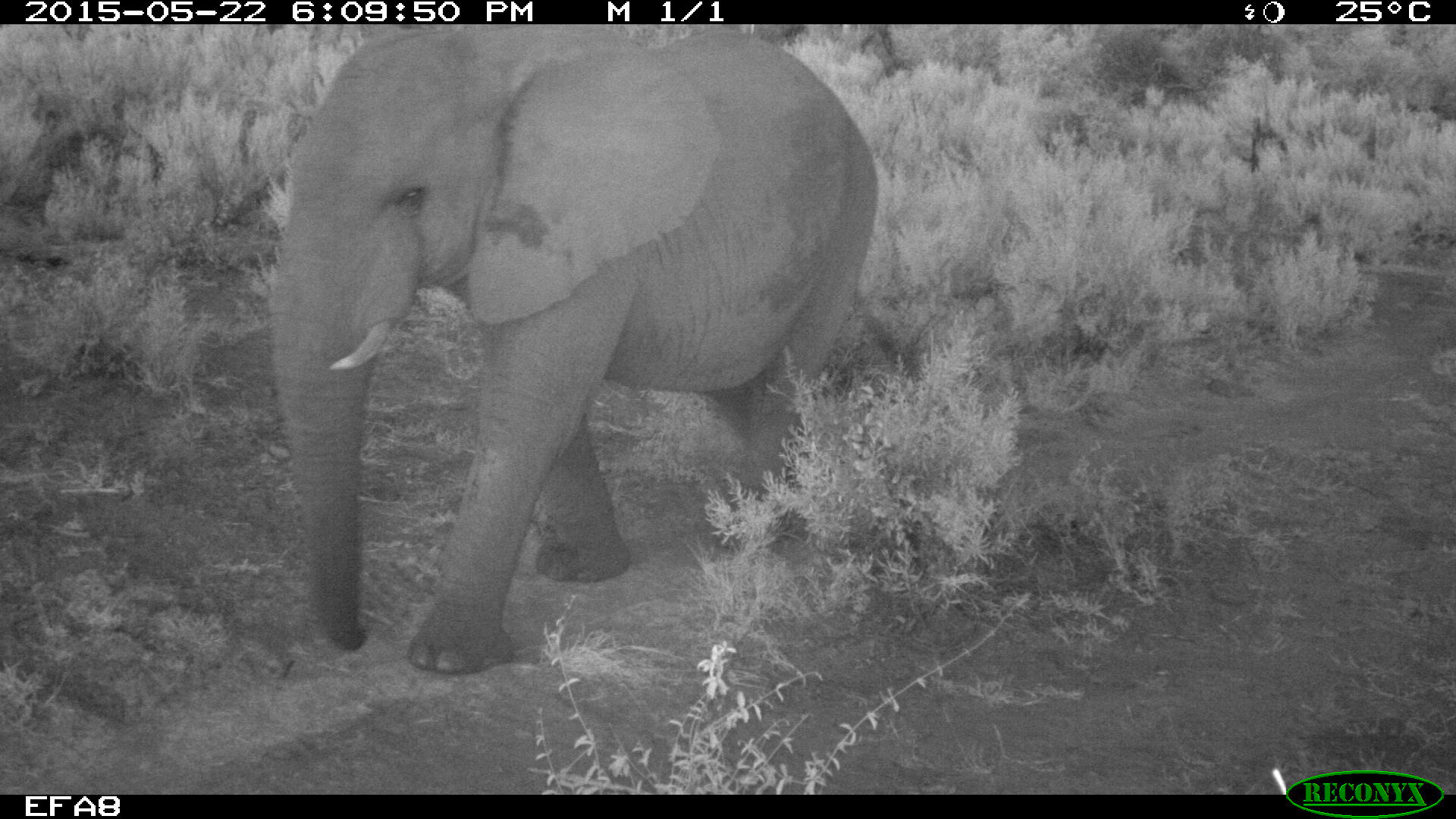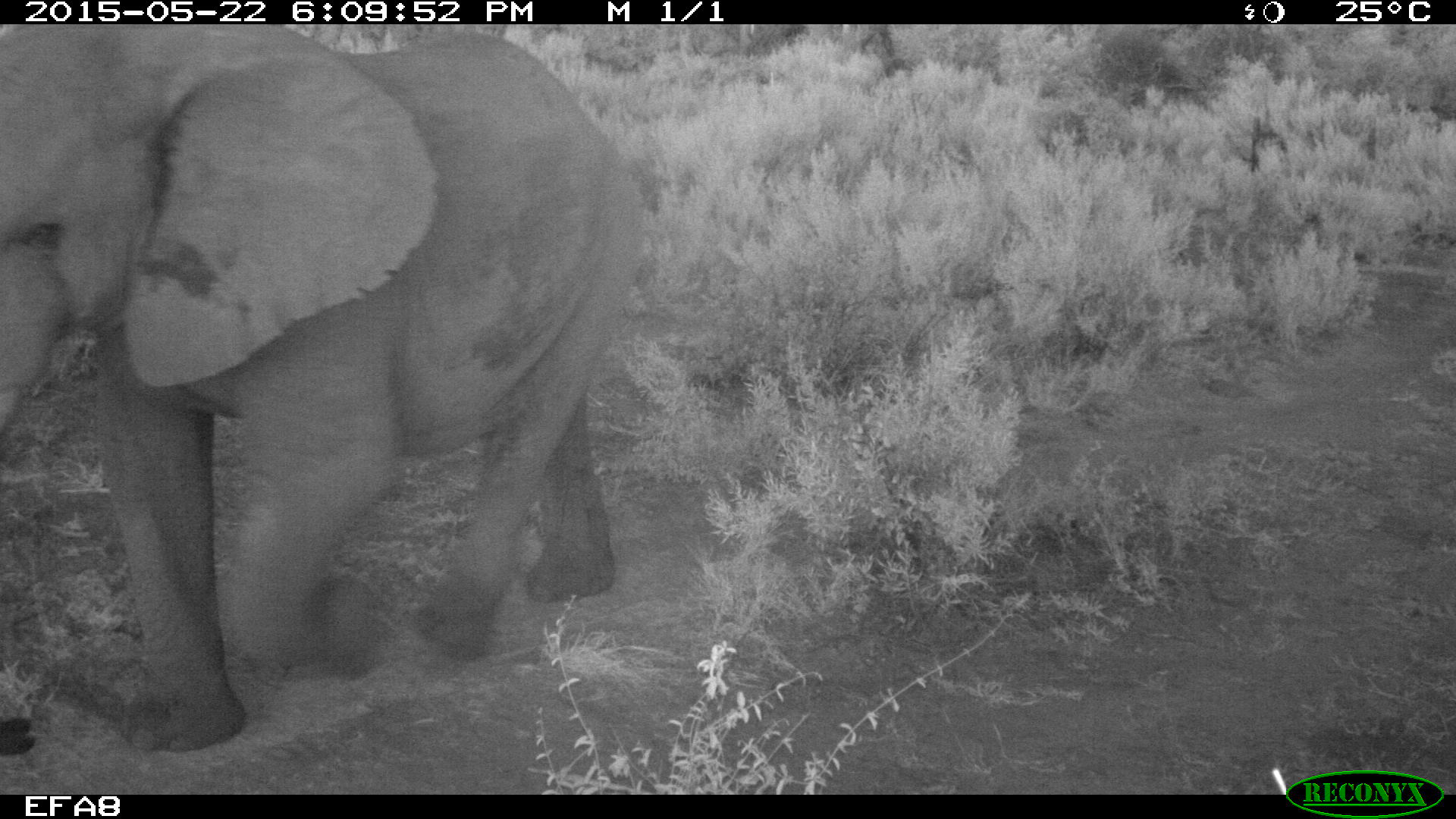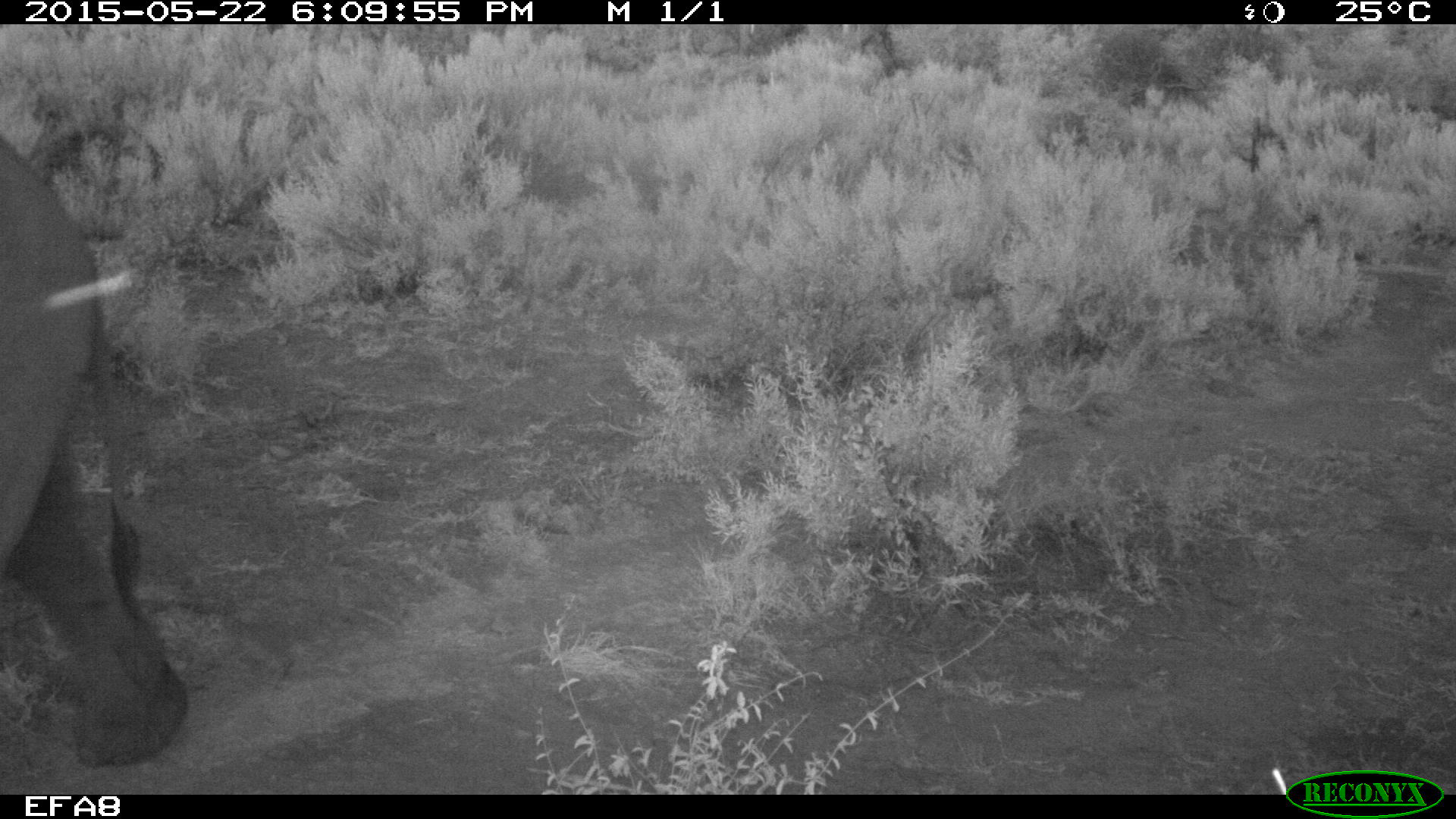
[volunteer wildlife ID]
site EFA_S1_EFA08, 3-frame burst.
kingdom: Animalia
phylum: Chordata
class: Mammalia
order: Proboscidea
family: Elephantidae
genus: Loxodonta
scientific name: Loxodonta africana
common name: african bush elephant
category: elephant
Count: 1.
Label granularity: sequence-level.